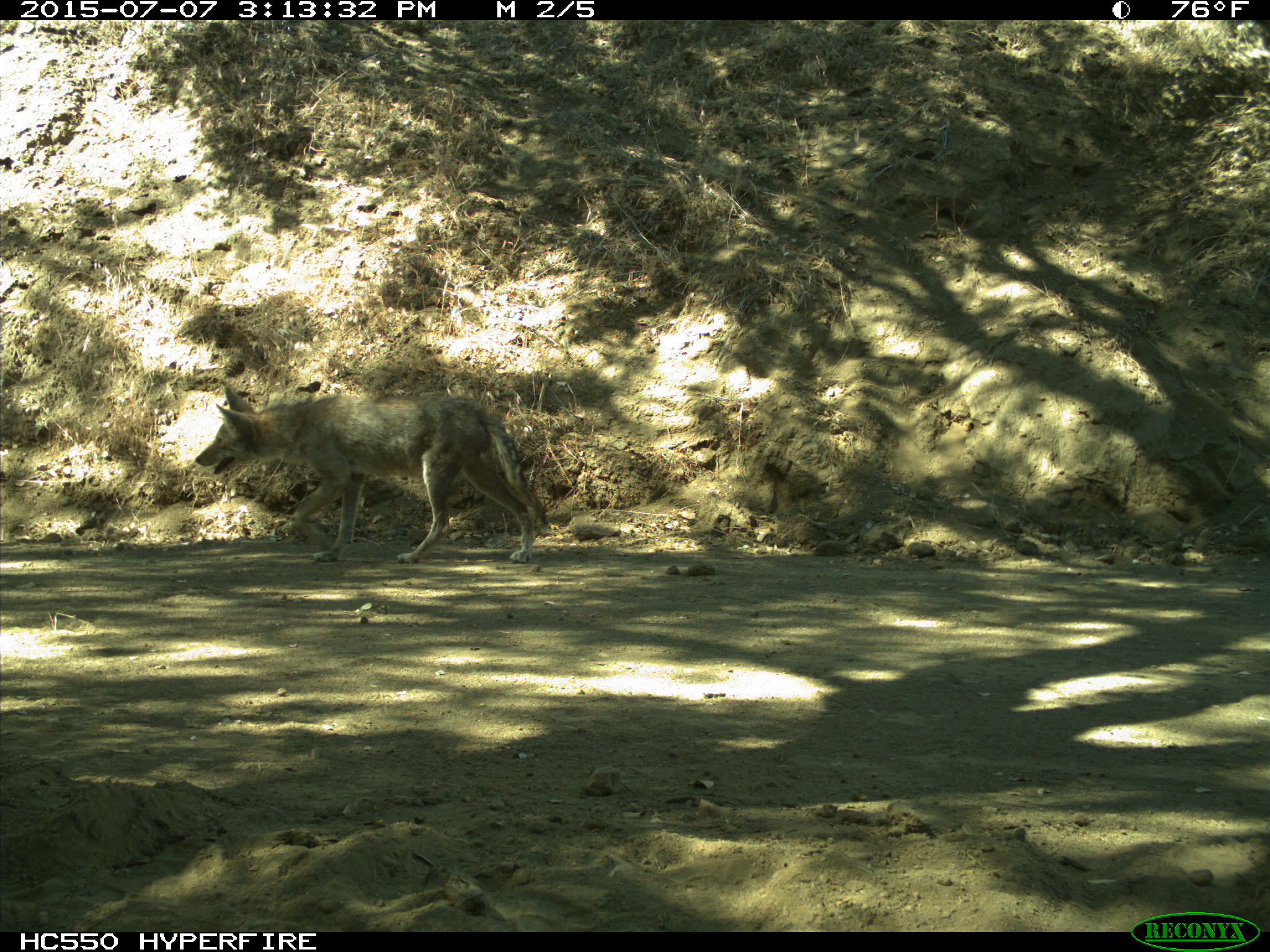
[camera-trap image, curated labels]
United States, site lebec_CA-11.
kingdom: Animalia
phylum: Chordata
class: Mammalia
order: Carnivora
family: Canidae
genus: Canis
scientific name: Canis latrans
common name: coyote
Canis latrans (coyote).